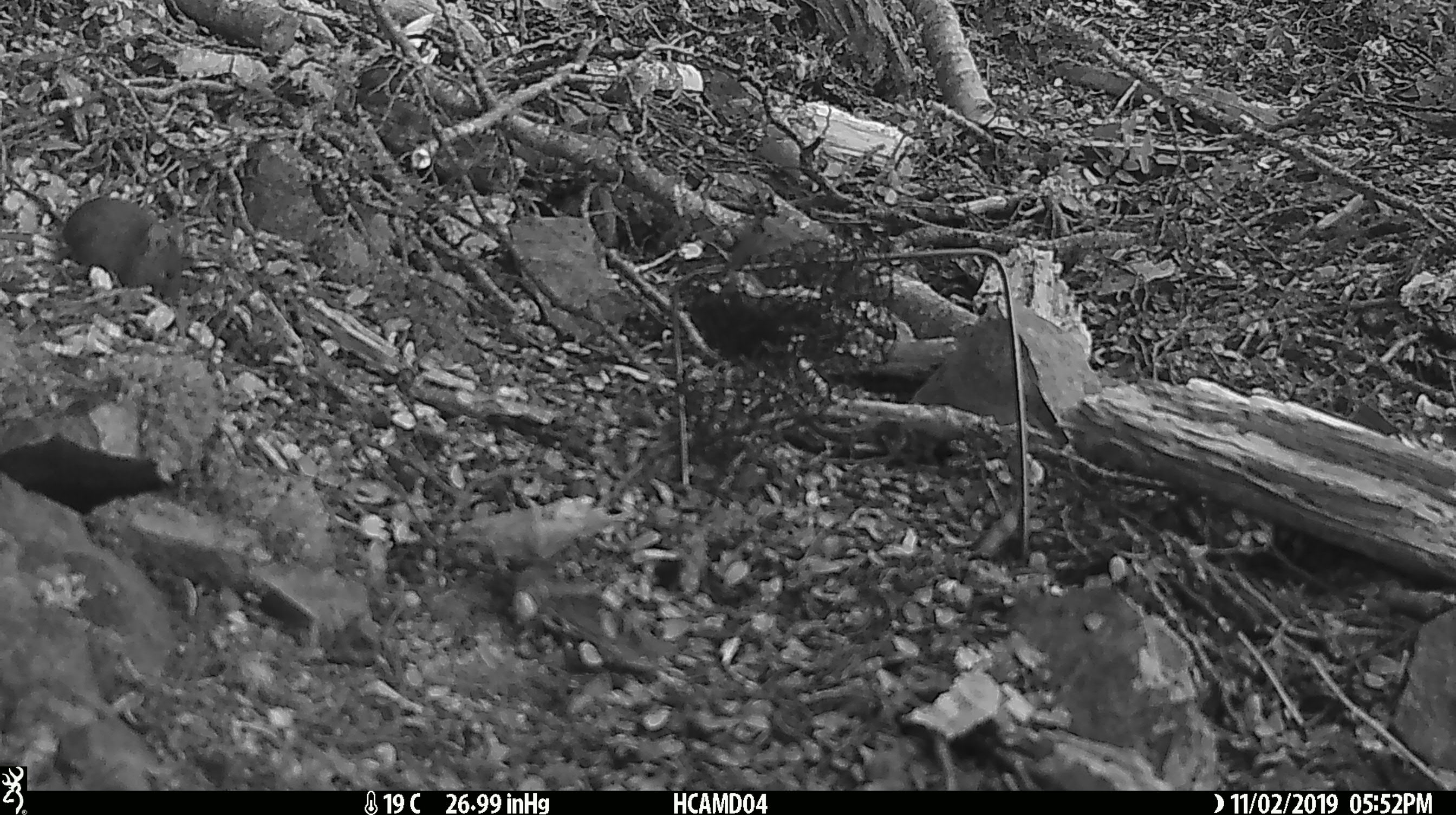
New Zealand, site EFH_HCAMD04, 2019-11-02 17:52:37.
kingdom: Animalia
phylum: Chordata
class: Mammalia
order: Rodentia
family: Muridae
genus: Mus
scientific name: Mus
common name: mouse